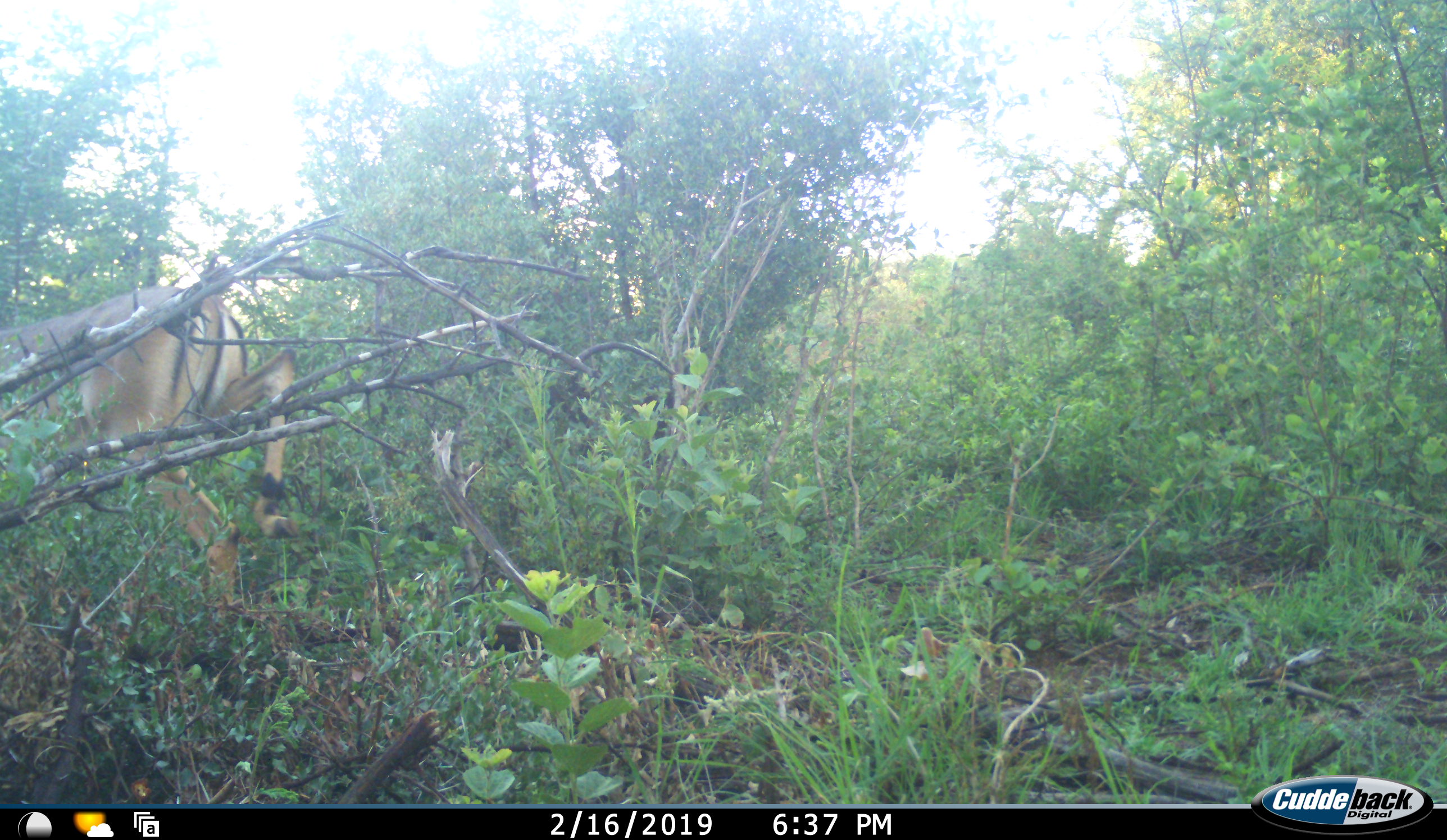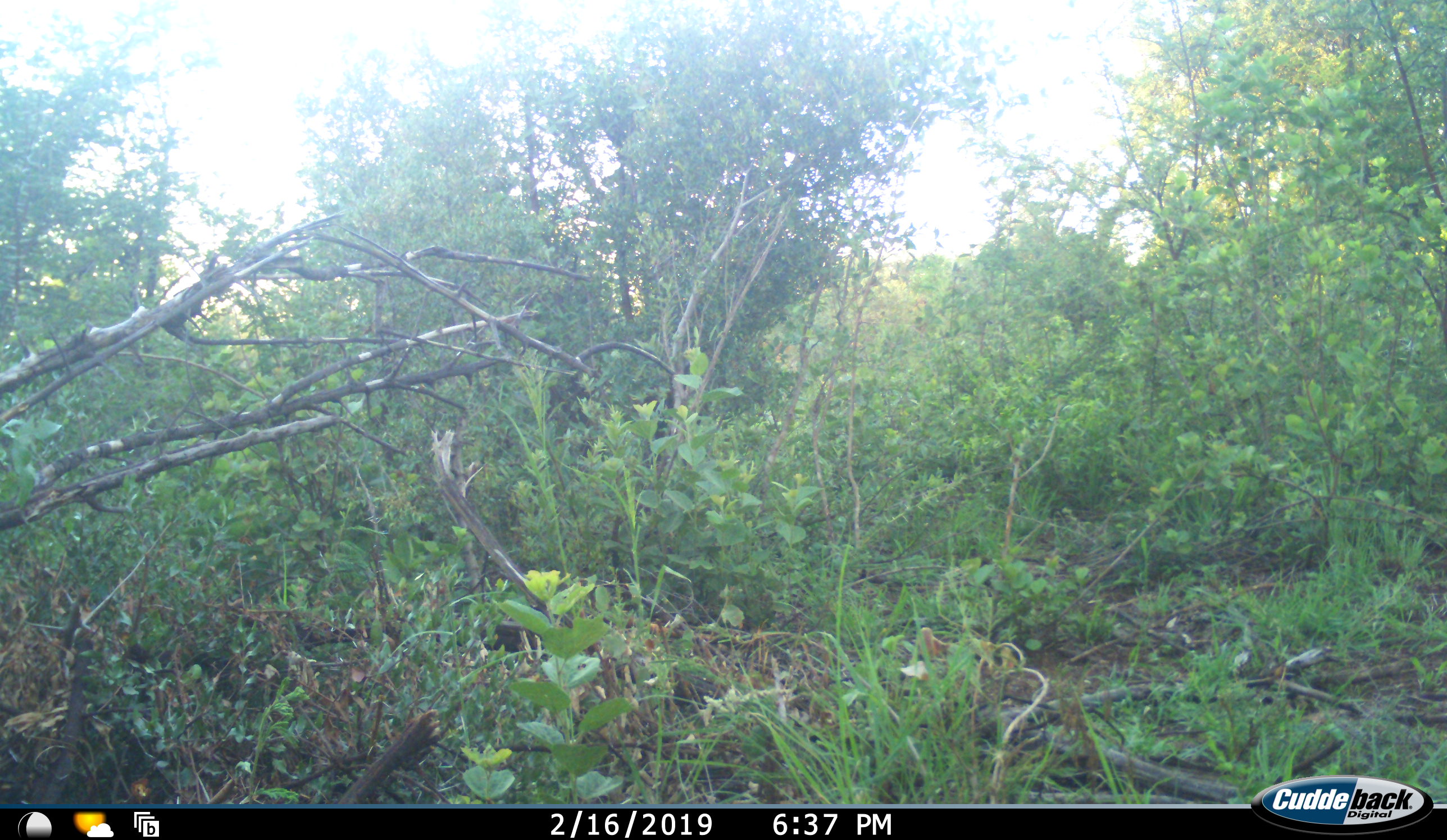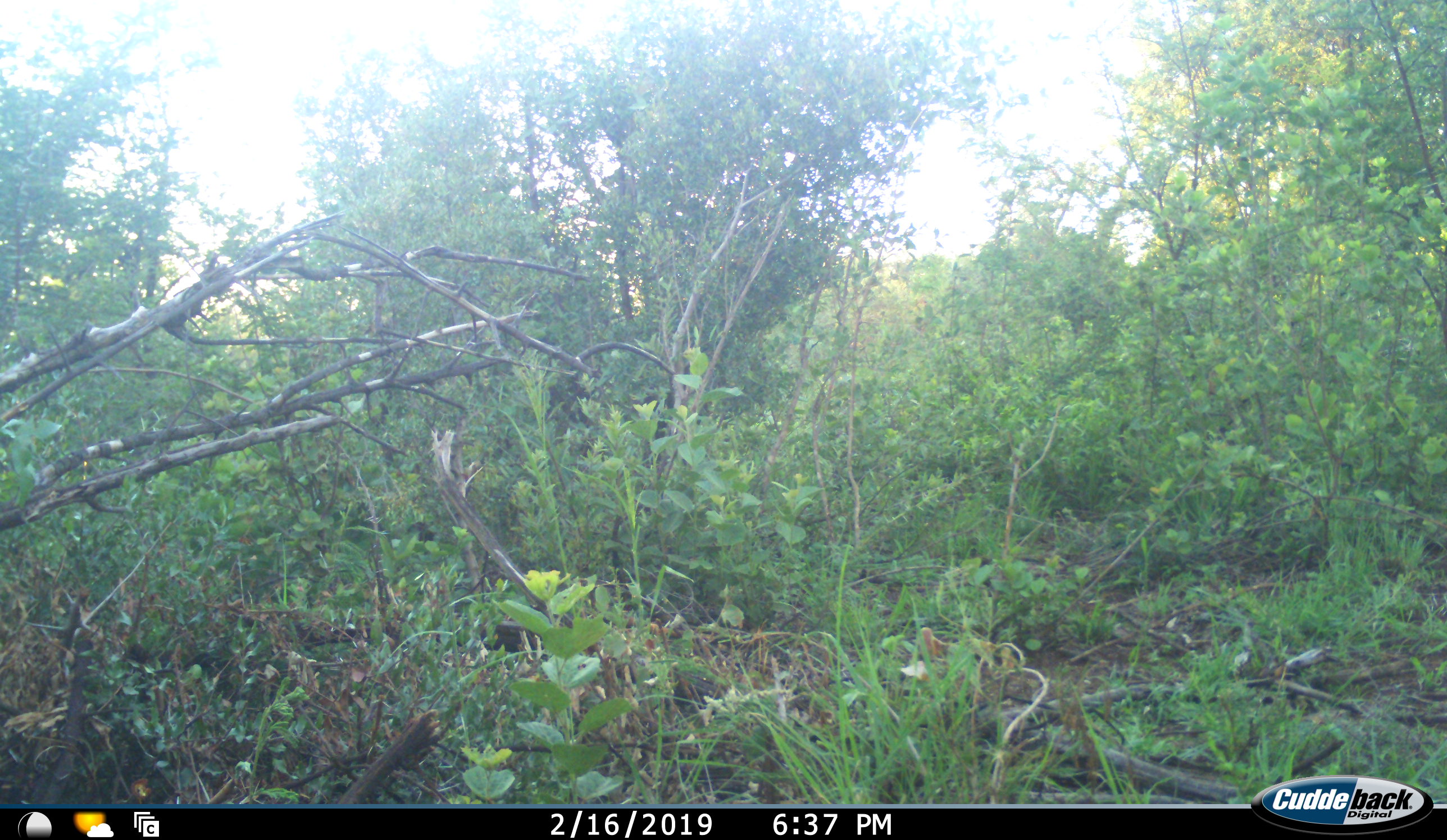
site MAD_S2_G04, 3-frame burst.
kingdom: Animalia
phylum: Chordata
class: Mammalia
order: Artiodactyla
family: Bovidae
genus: Aepyceros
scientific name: Aepyceros melampus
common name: impala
Impala (Aepyceros melampus), count 1. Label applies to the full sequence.